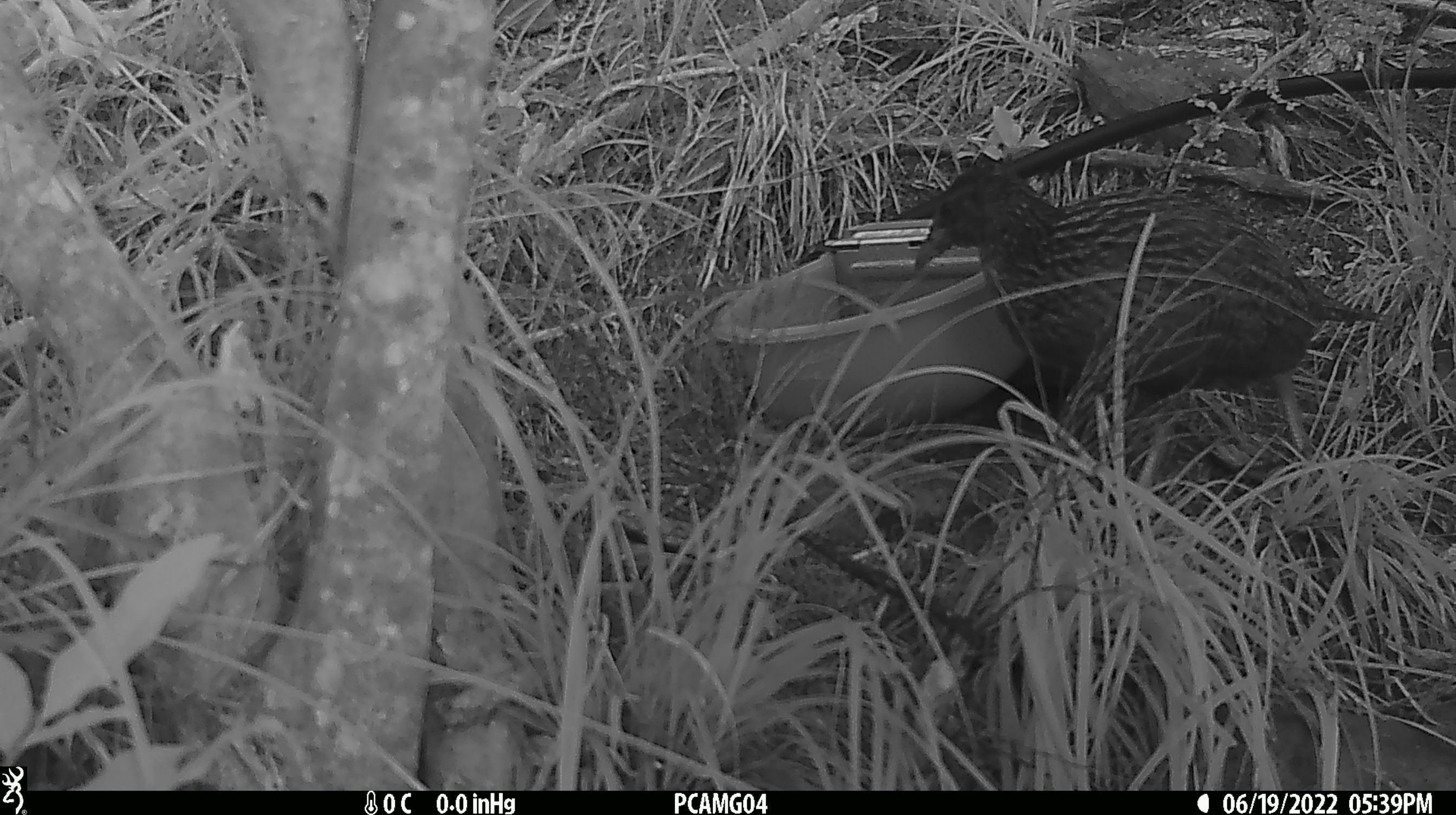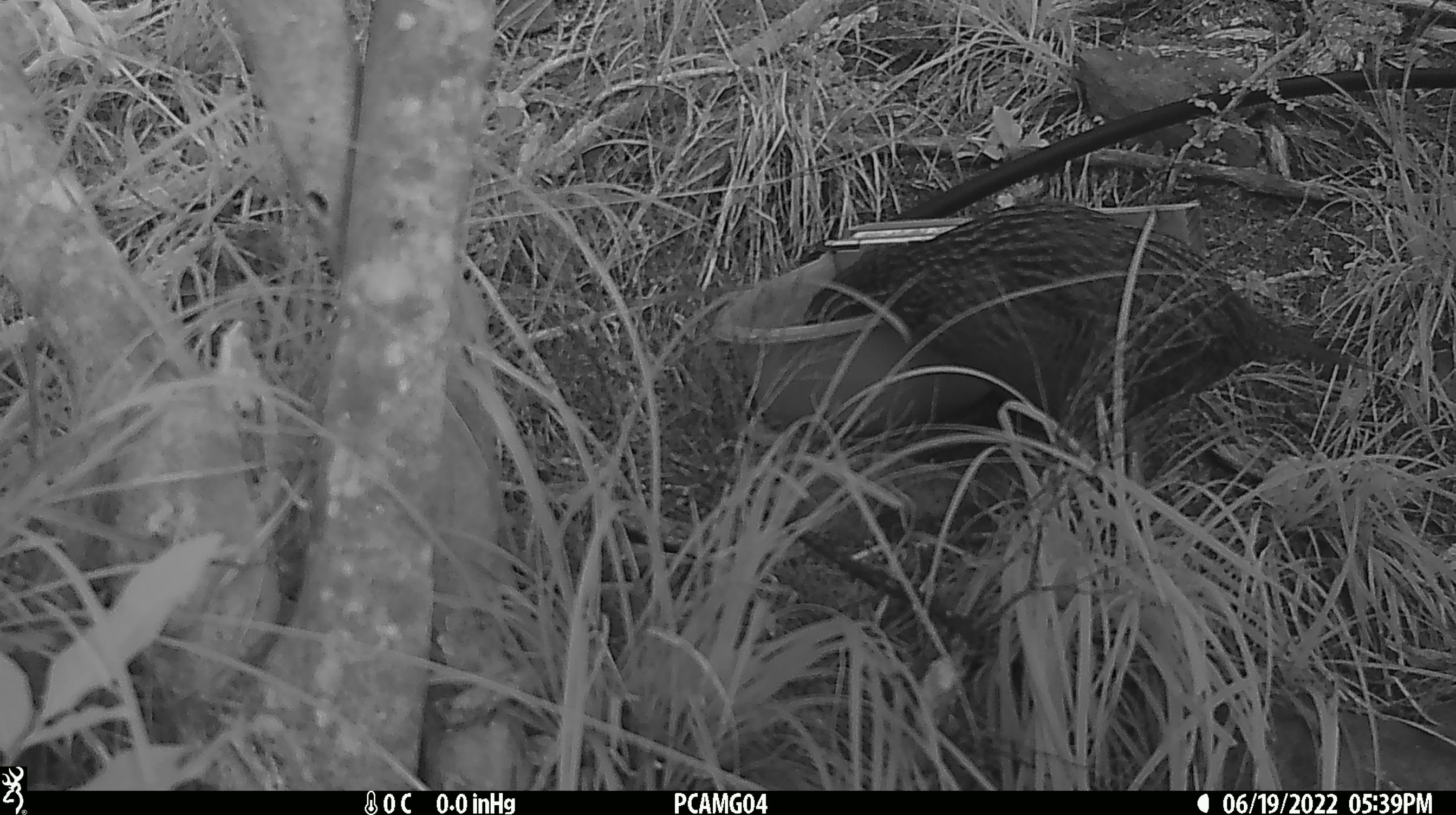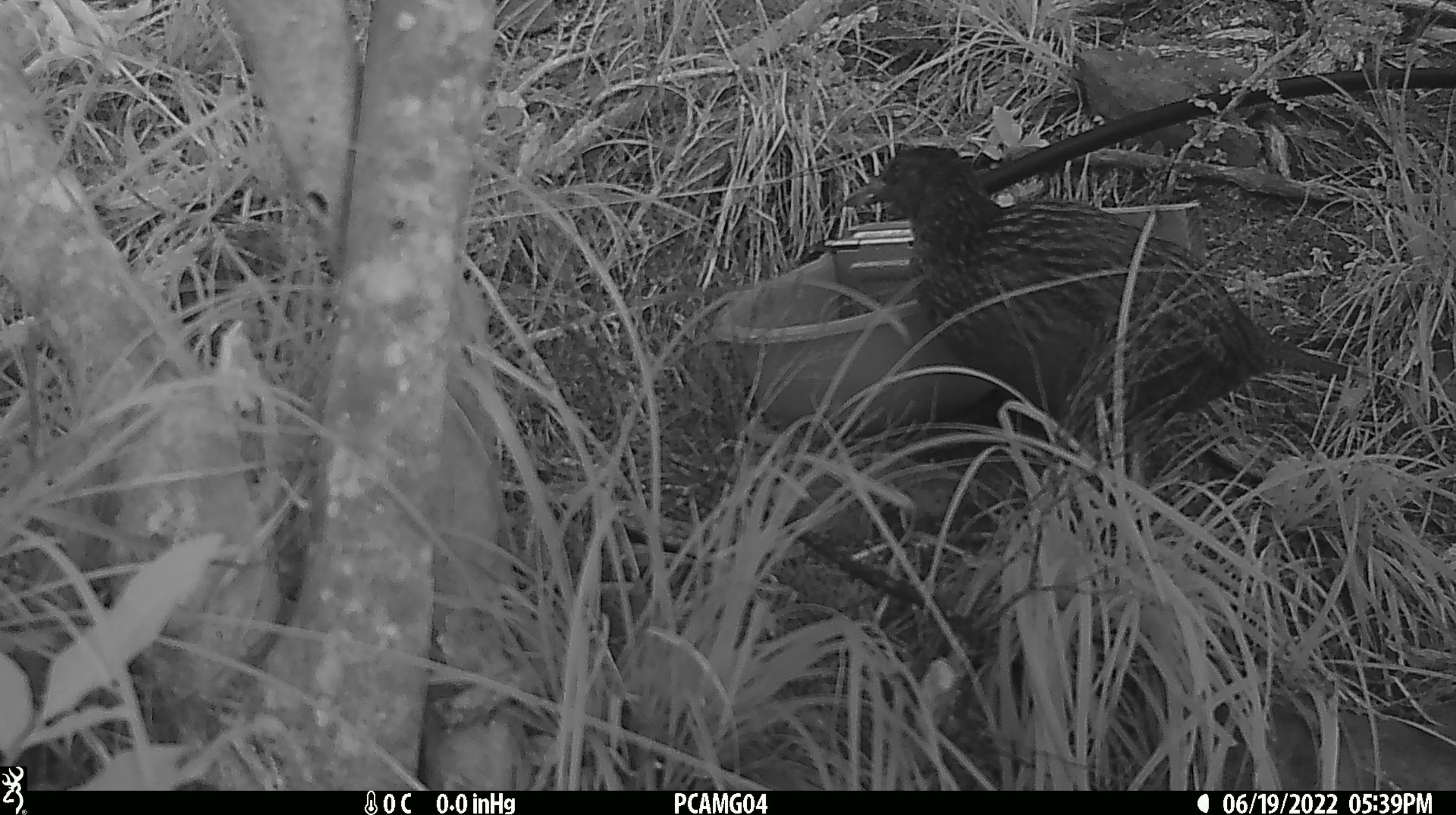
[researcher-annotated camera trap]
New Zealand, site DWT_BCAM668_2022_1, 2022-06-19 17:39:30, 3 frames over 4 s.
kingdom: Animalia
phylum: Chordata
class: Aves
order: Gruiformes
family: Rallidae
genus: Gallirallus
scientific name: Gallirallus australis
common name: weka